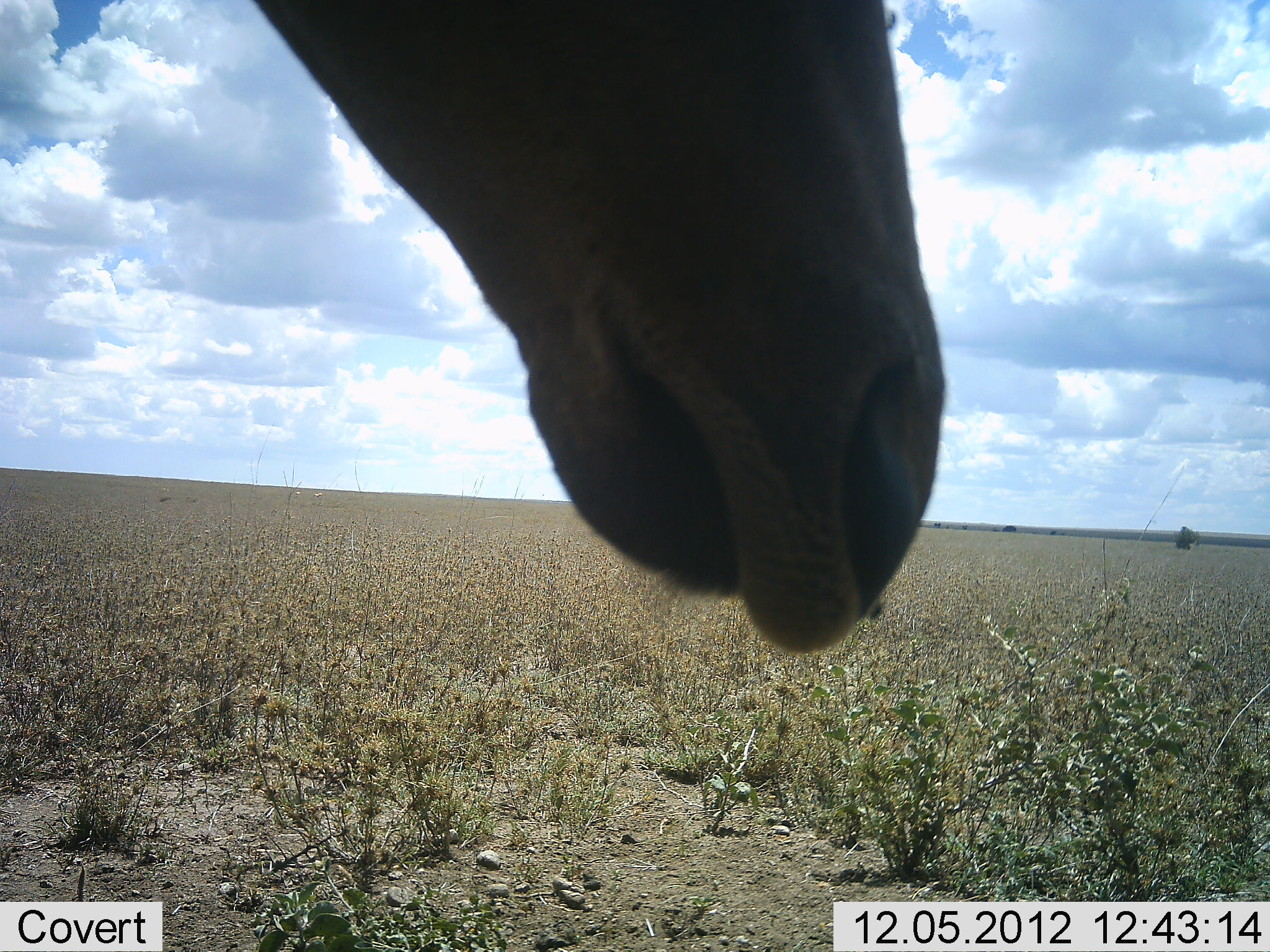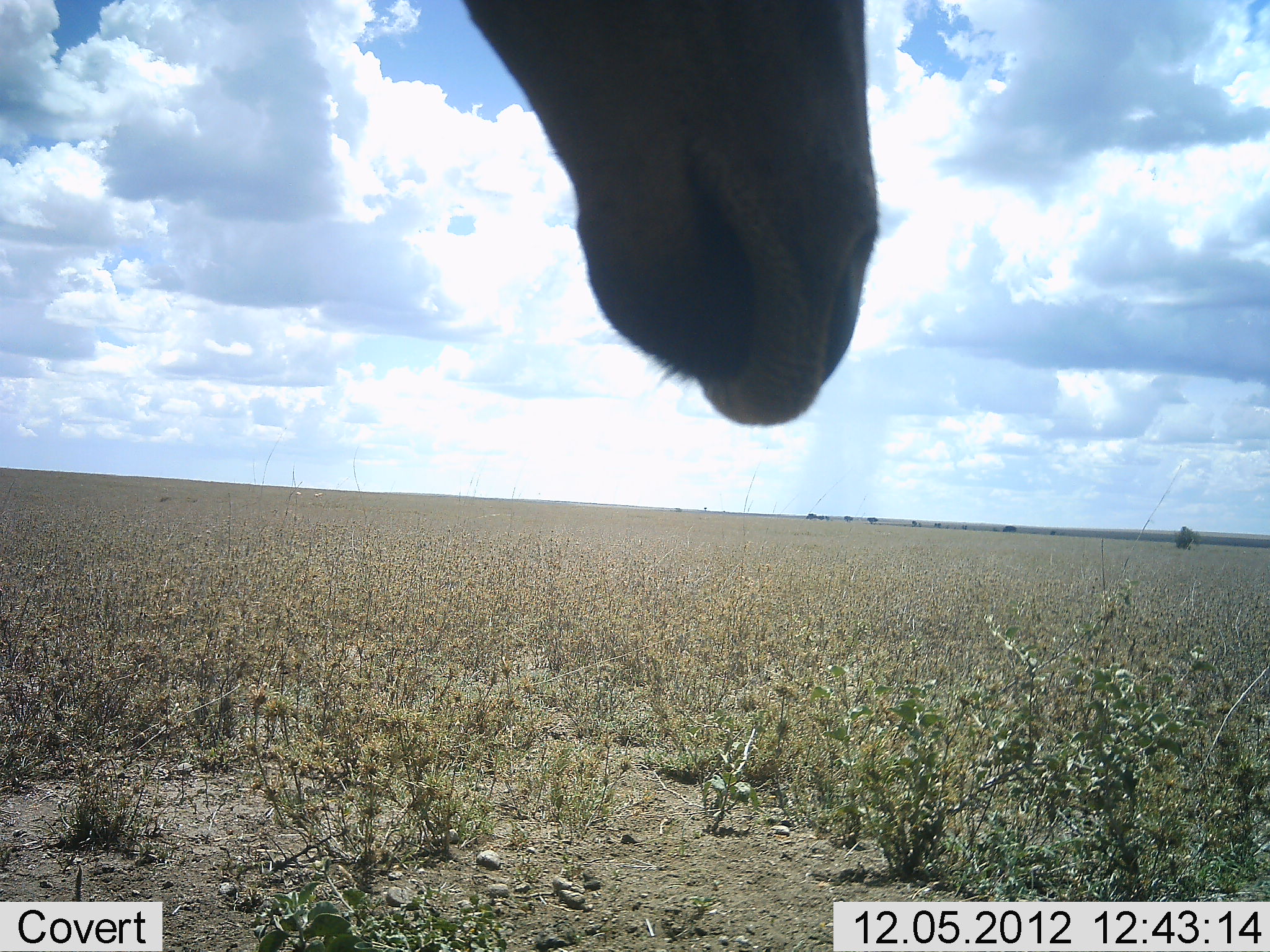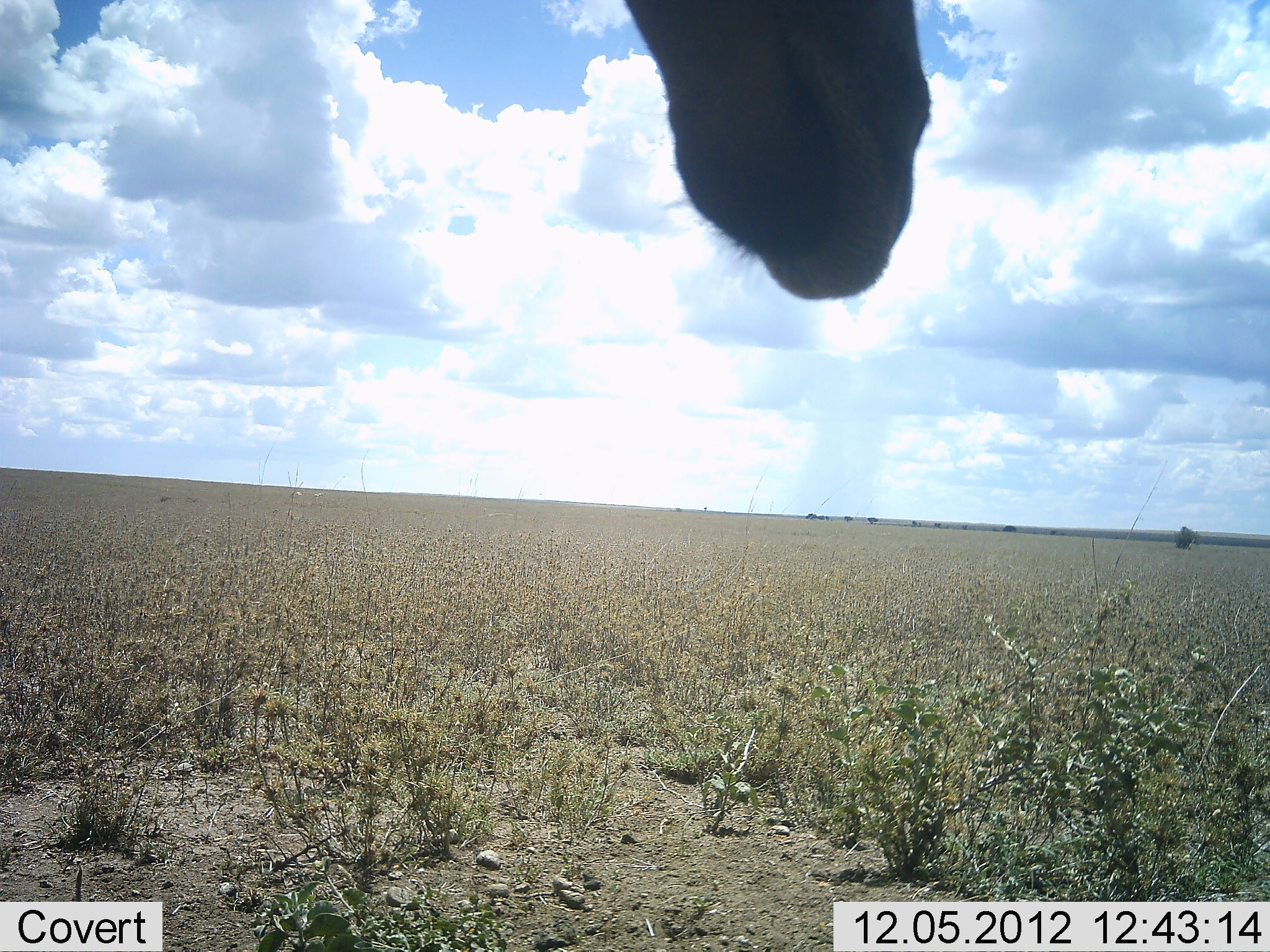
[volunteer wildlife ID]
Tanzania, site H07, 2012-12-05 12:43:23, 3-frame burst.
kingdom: Animalia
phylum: Chordata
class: Mammalia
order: Artiodactyla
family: Giraffidae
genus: Giraffa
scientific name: Giraffa camelopardalis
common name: giraffe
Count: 1.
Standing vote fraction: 78%.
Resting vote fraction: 22%.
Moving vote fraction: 11%.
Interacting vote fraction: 0%.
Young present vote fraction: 0%.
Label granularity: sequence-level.